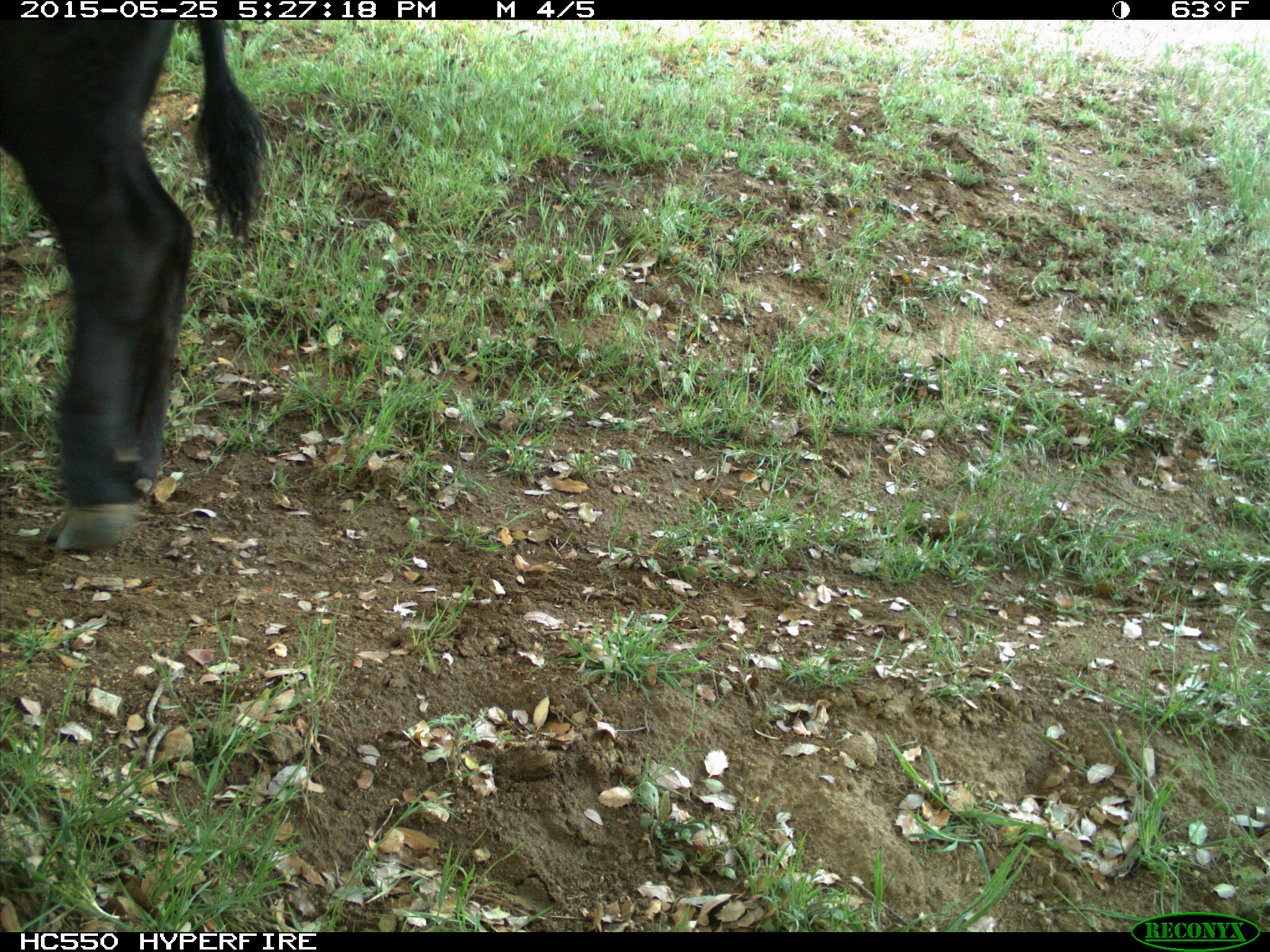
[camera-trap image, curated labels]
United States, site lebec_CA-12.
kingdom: Animalia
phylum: Chordata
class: Mammalia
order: Artiodactyla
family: Bovidae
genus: Bos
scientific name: Bos taurus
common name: domestic cow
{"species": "Bos taurus (domestic cow)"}